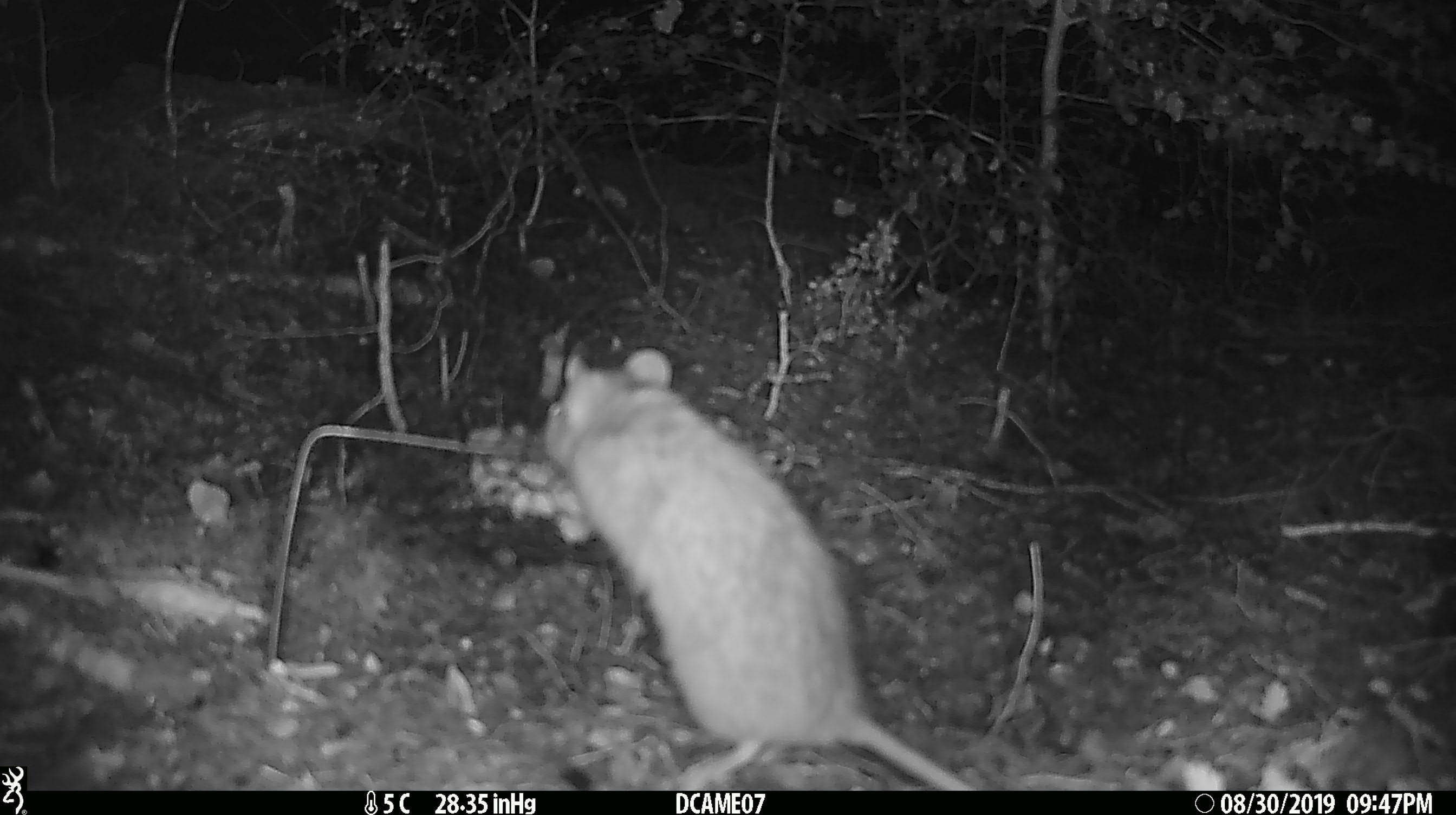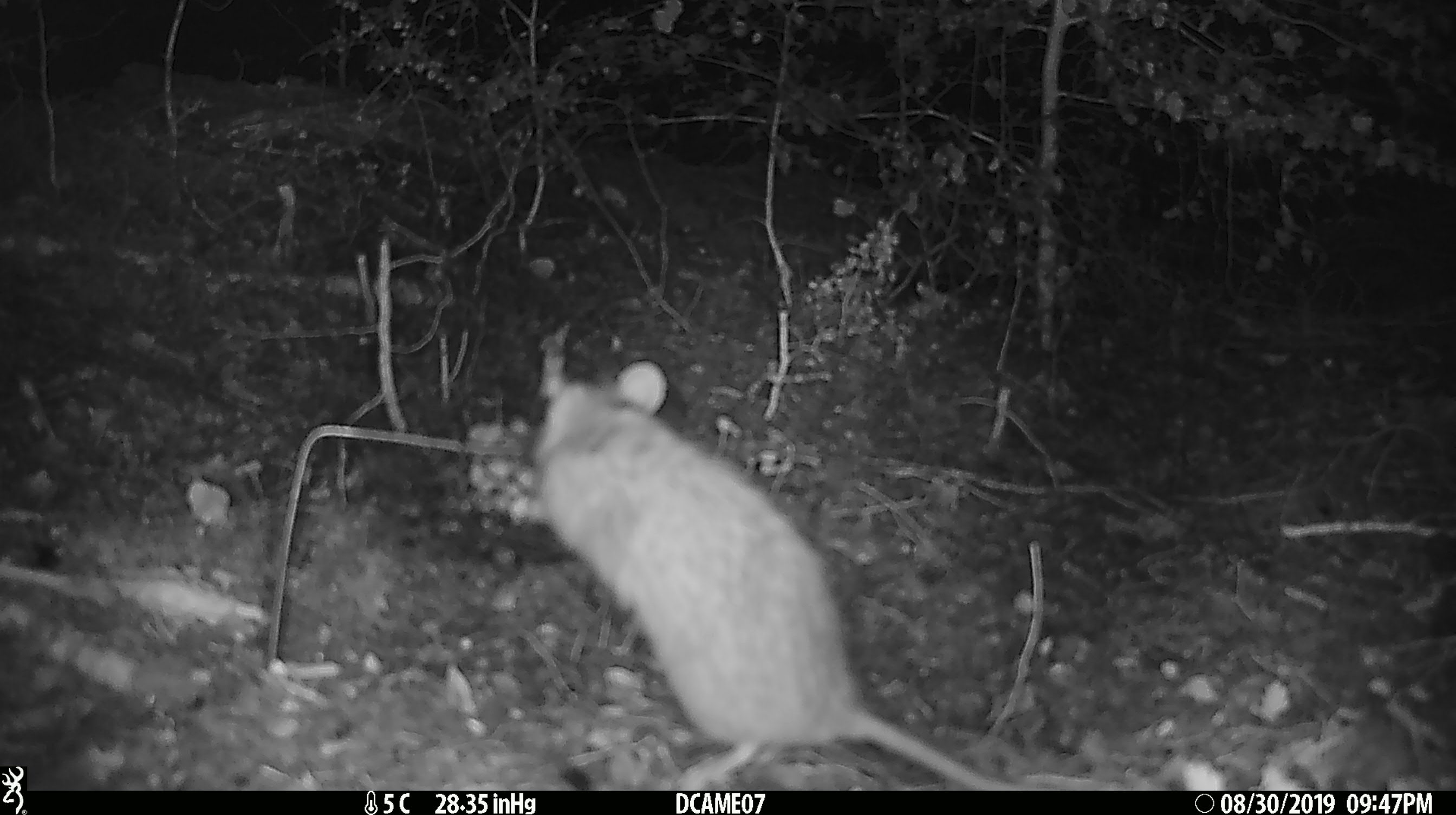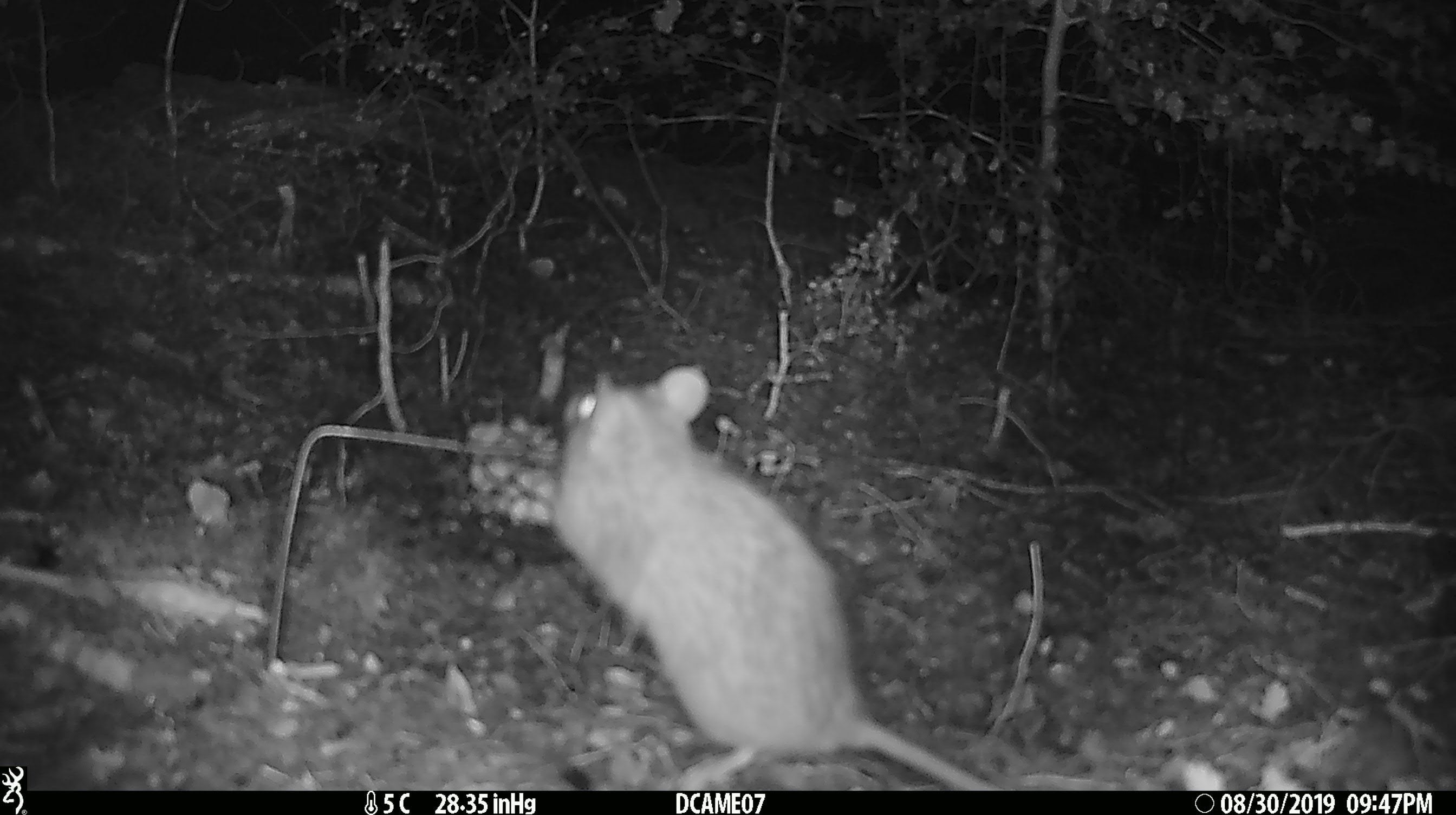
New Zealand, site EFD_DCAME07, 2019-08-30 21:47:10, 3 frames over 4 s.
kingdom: Animalia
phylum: Chordata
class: Mammalia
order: Rodentia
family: Muridae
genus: Rattus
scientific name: Rattus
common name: rat